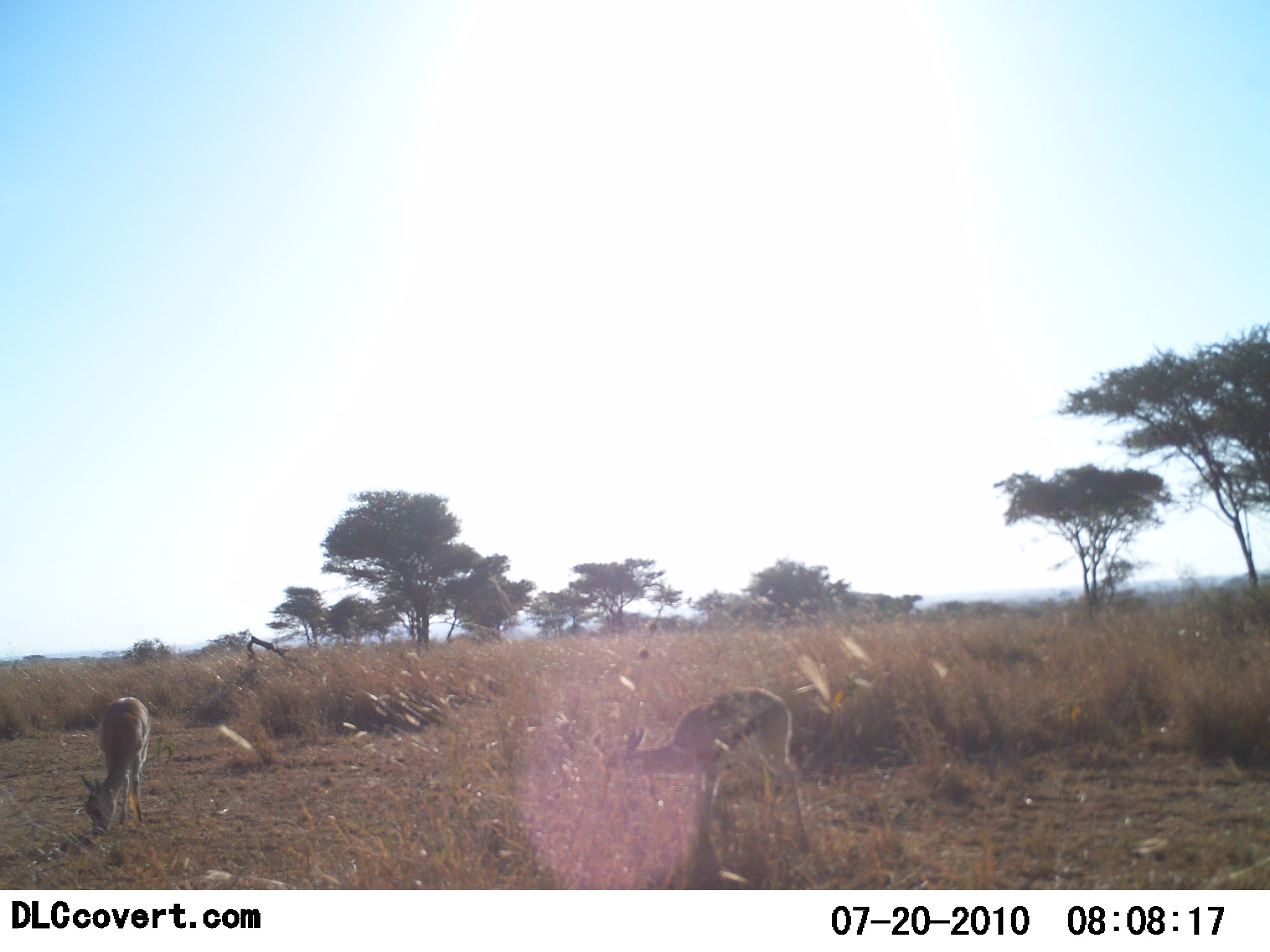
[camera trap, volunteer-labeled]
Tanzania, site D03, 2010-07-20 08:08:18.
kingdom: Animalia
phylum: Chordata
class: Mammalia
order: Artiodactyla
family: Bovidae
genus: Eudorcas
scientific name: Eudorcas thomsonii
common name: thomson's gazelle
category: gazellethomsons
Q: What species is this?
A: Gazellethomsons (thomson's gazelle) (Eudorcas thomsonii).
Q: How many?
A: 2.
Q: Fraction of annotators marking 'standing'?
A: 17%.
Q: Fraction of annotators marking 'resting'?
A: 0%.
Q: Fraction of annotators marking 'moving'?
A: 0%.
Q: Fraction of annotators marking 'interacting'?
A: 0%.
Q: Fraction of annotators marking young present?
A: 0%.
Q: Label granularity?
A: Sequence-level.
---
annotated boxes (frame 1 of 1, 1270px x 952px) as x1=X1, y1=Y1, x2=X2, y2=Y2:
animal: x1=603, y1=688, x2=810, y2=863; x1=80, y1=697, x2=151, y2=836